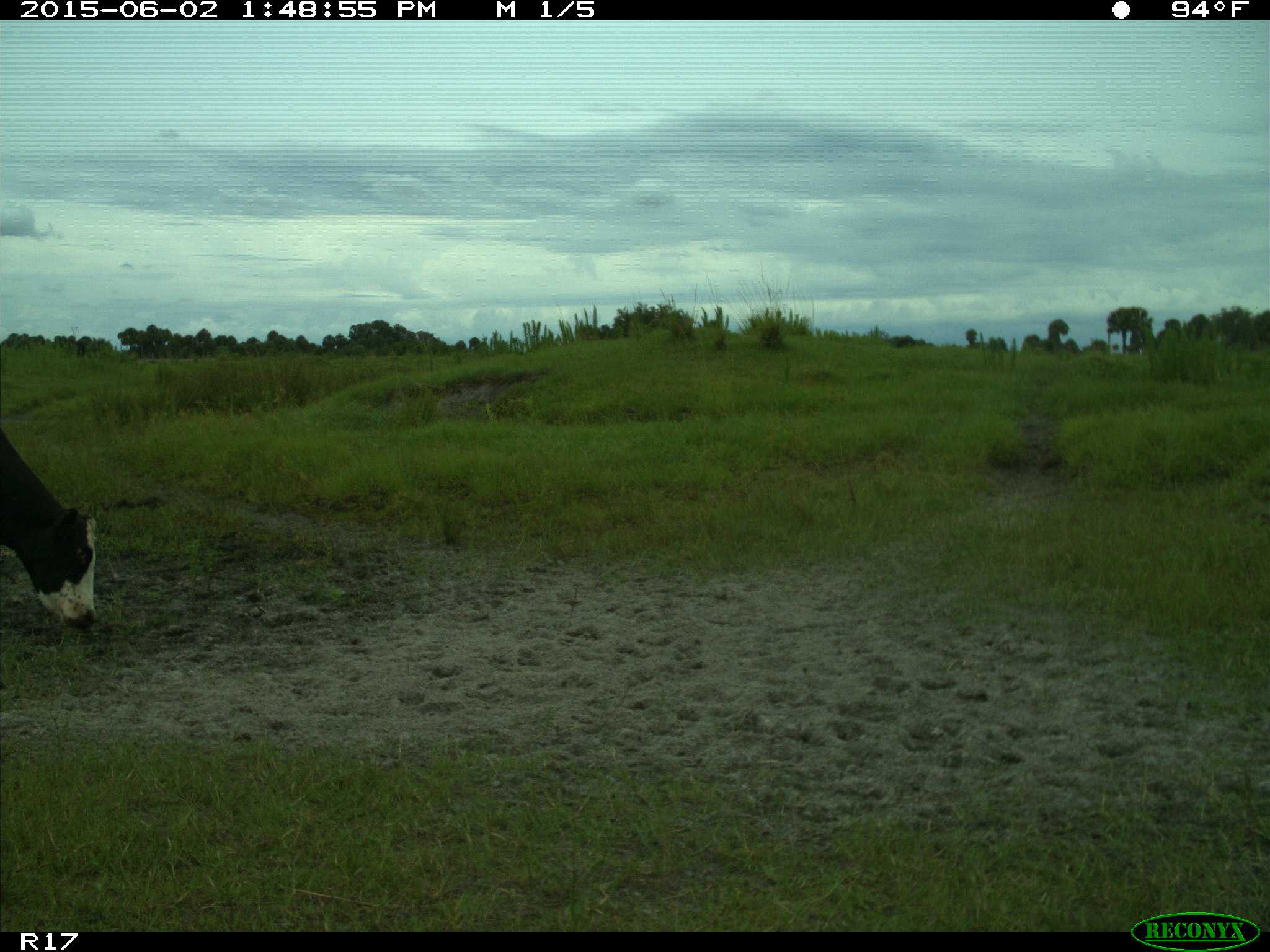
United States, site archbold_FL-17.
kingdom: Animalia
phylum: Chordata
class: Mammalia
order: Artiodactyla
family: Bovidae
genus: Bos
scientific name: Bos taurus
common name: domestic cow